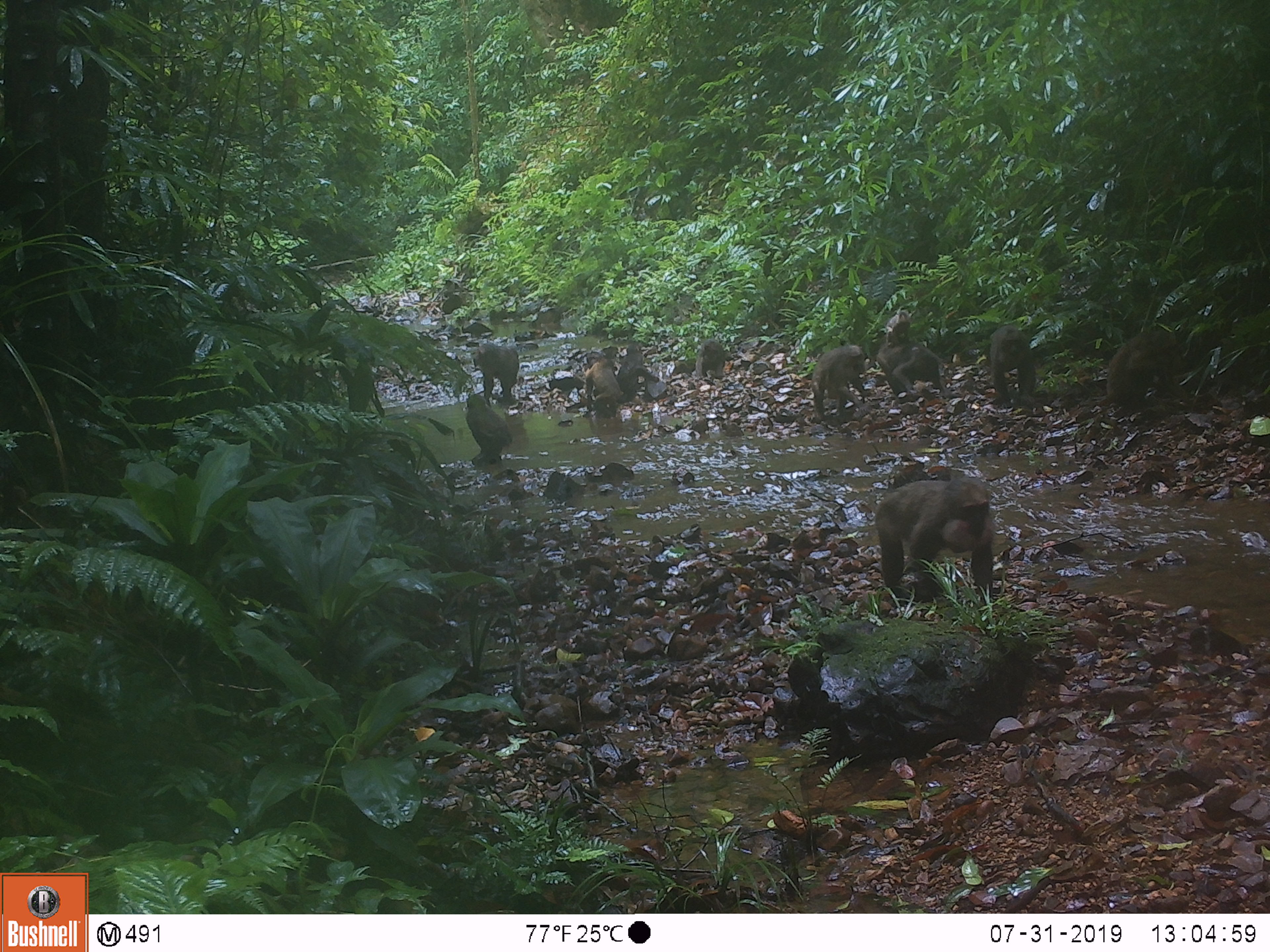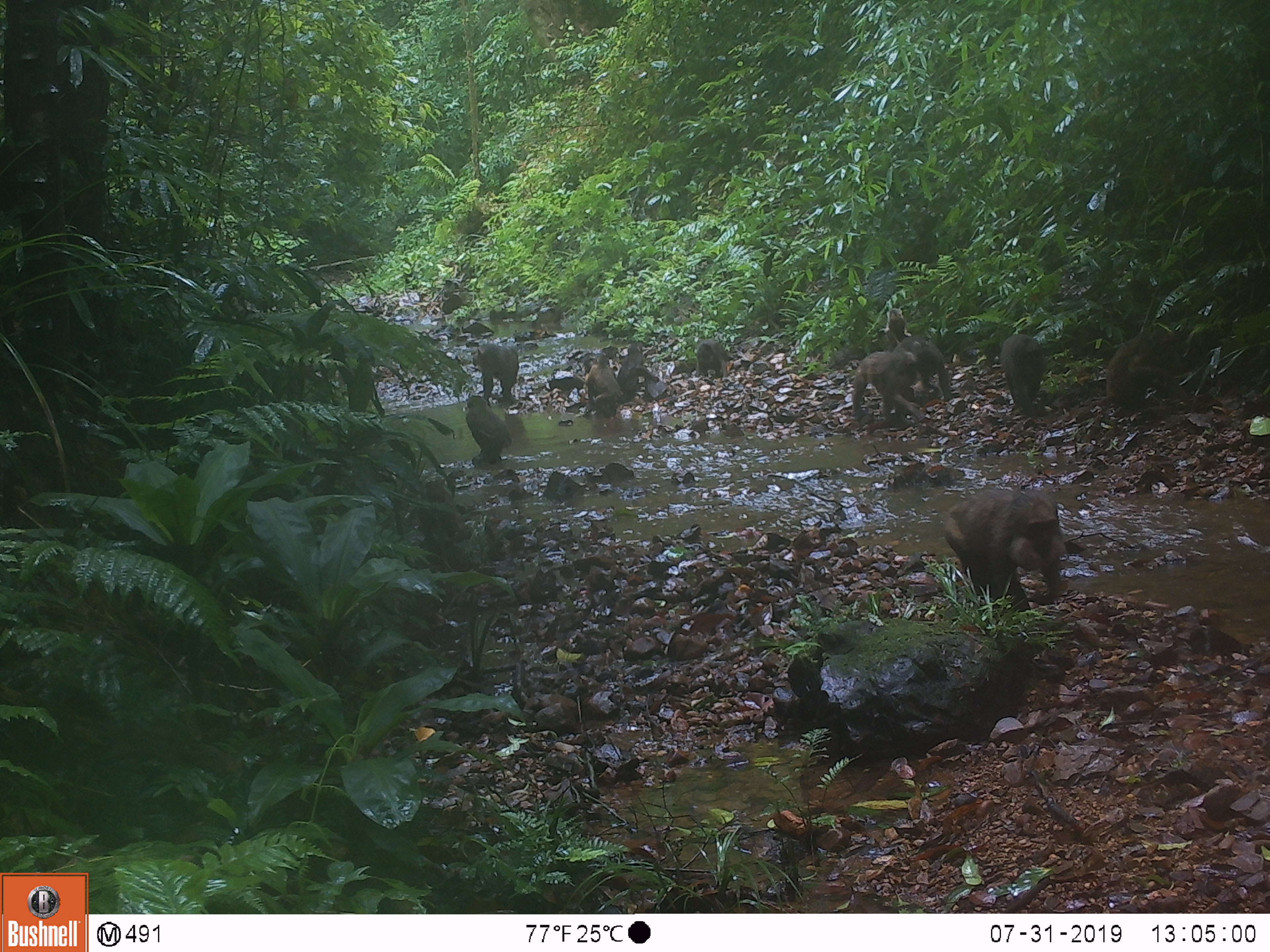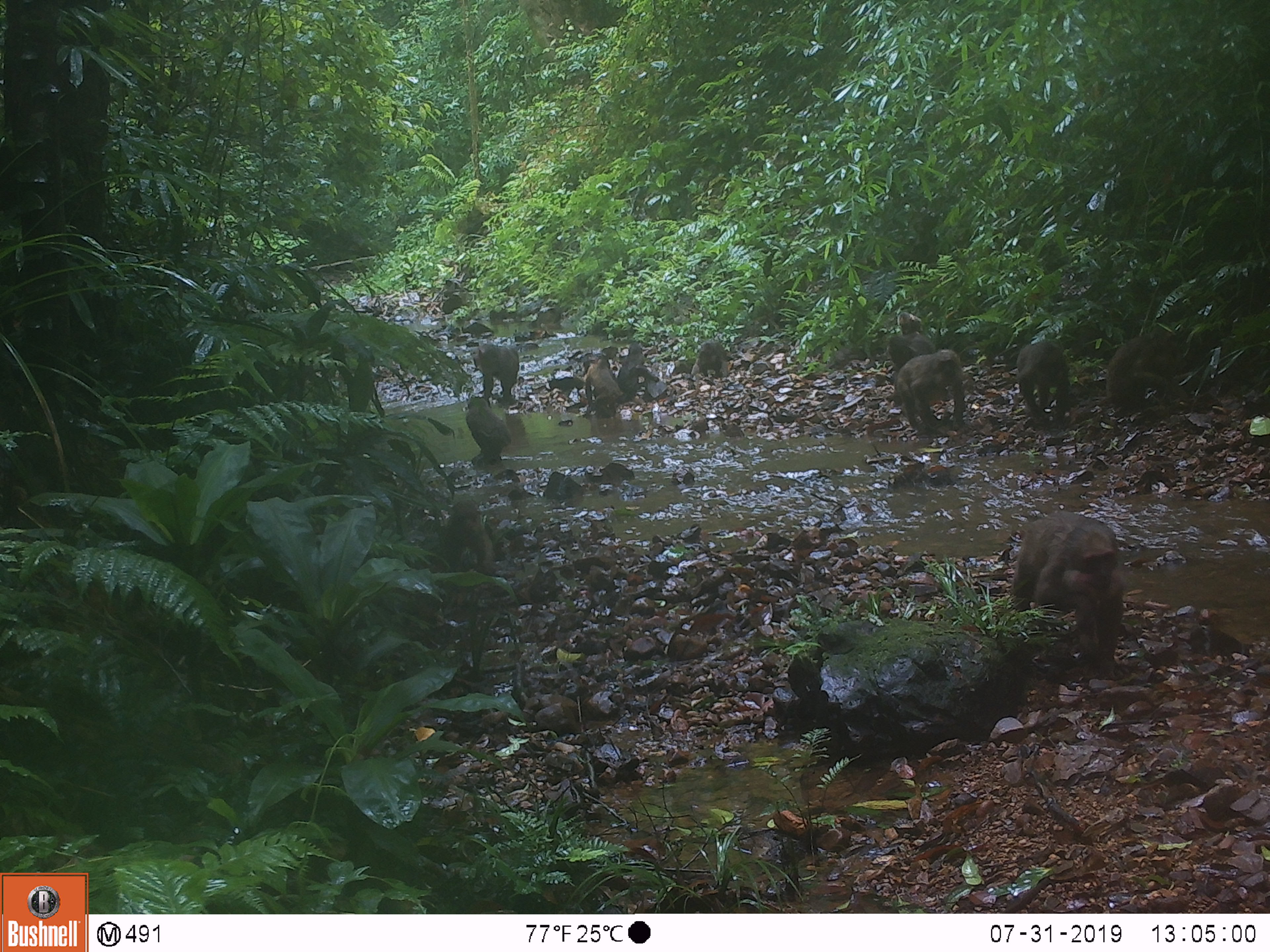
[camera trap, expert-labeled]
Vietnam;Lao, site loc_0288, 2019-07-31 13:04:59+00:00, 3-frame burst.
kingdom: Animalia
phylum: Chordata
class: Mammalia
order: Primates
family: Cercopithecidae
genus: Macaca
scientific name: Macaca arctoides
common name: stump-tailed macaque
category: stump tailed macaque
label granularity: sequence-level